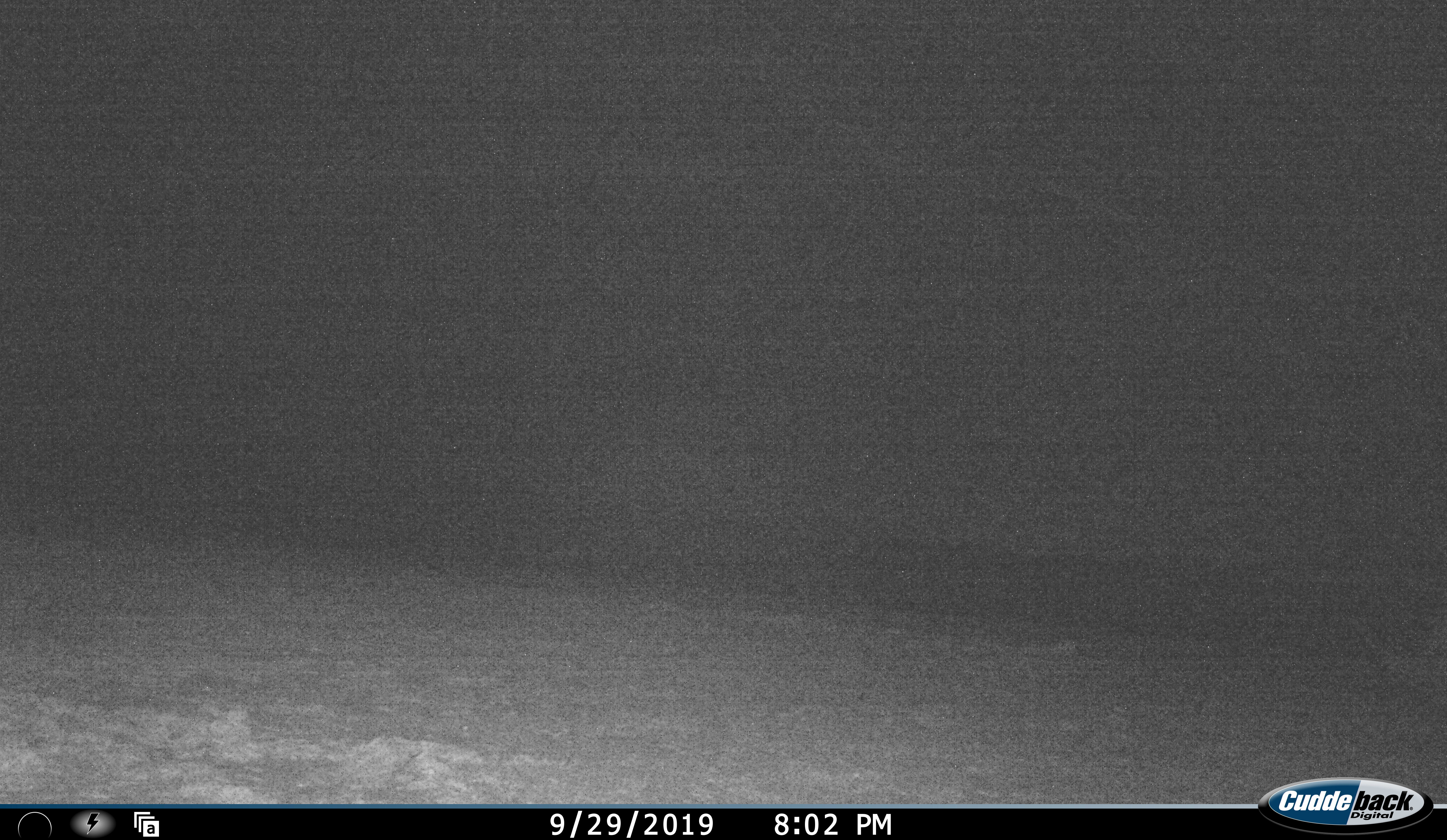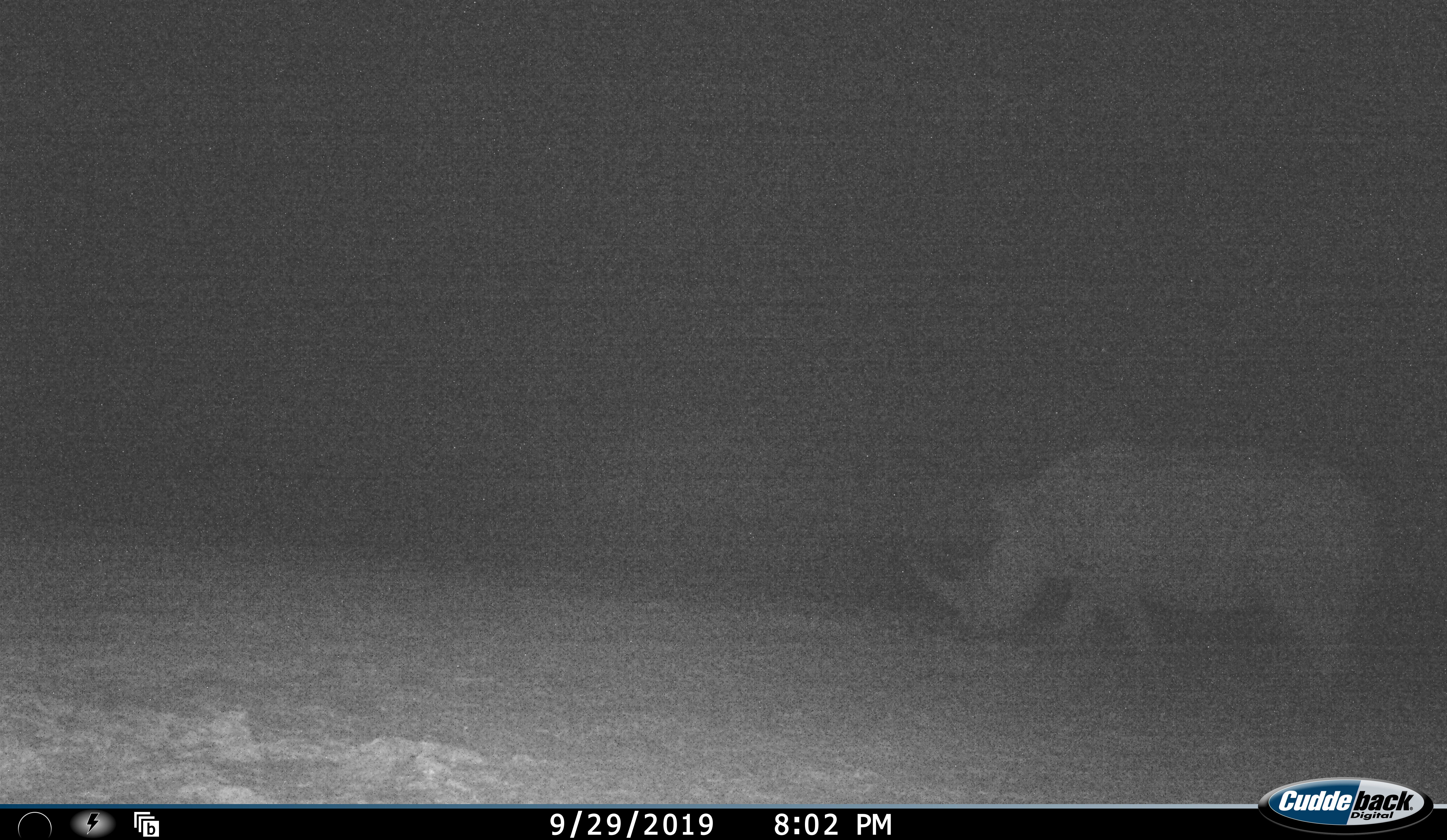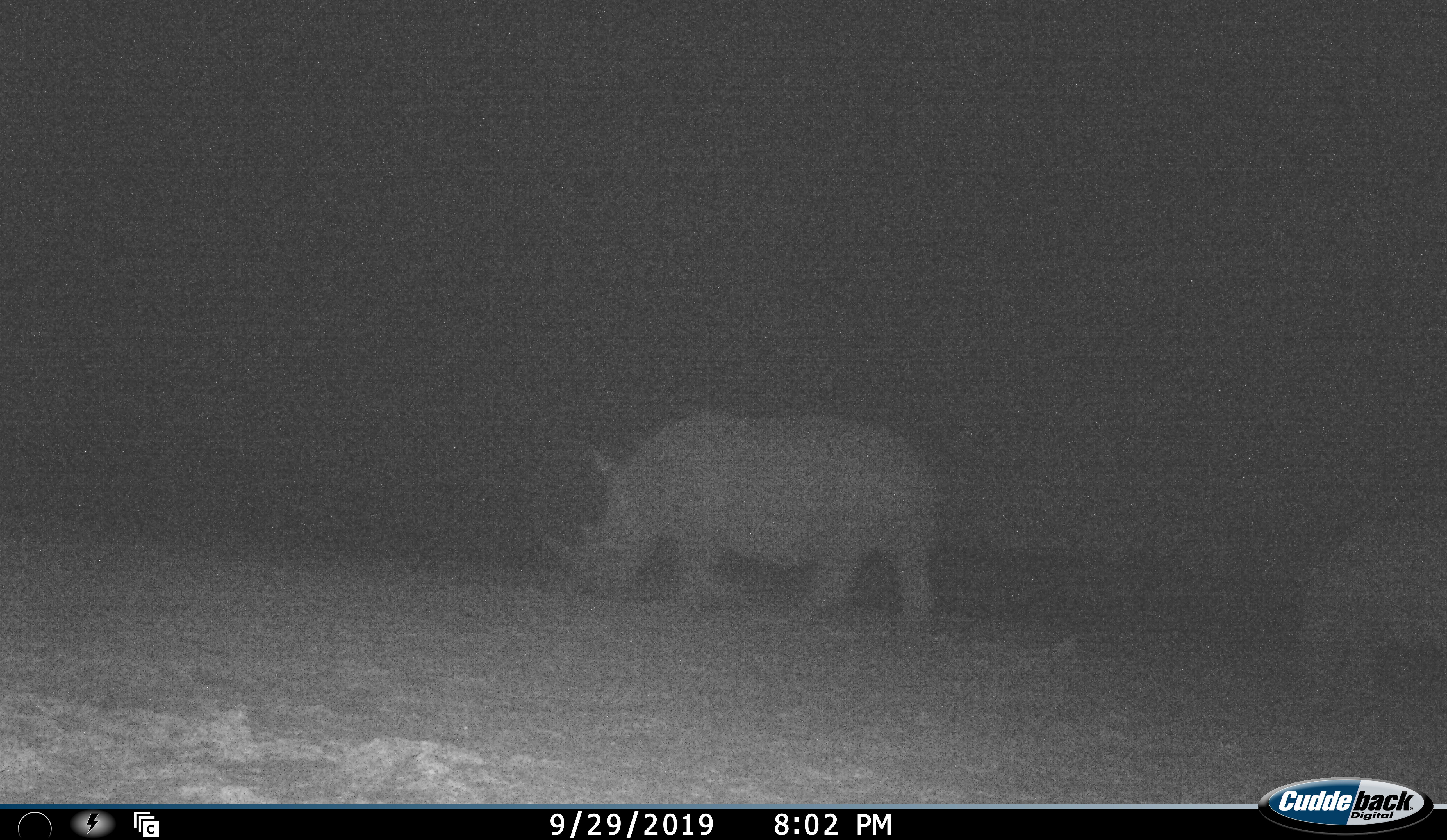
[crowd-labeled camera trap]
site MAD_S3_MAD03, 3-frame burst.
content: unidentified animal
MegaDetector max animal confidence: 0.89